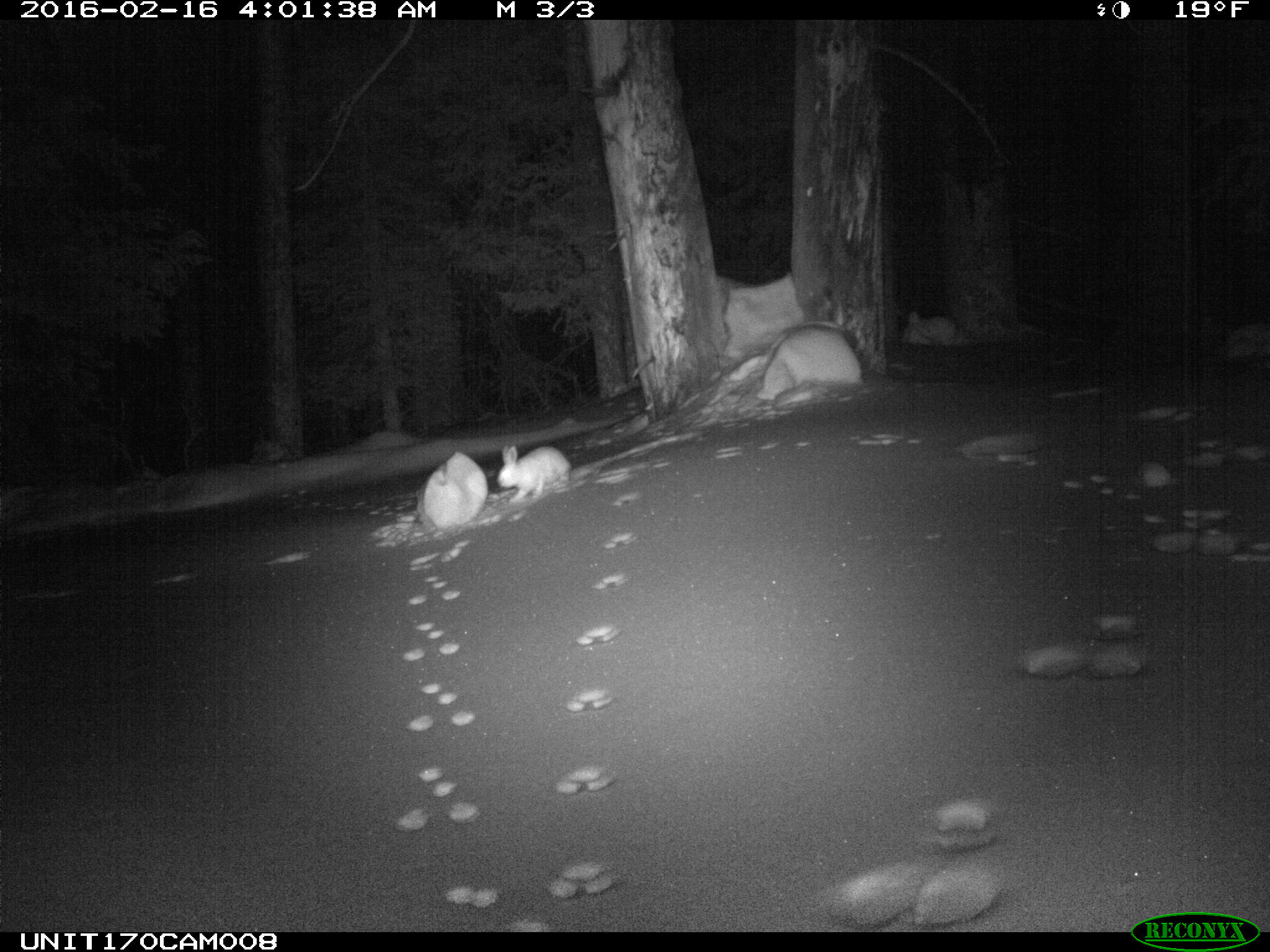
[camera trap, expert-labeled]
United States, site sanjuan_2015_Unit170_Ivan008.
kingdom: Animalia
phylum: Chordata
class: Mammalia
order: Lagomorpha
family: Leporidae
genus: Lepus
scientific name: Lepus americanus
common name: snowshoe hare